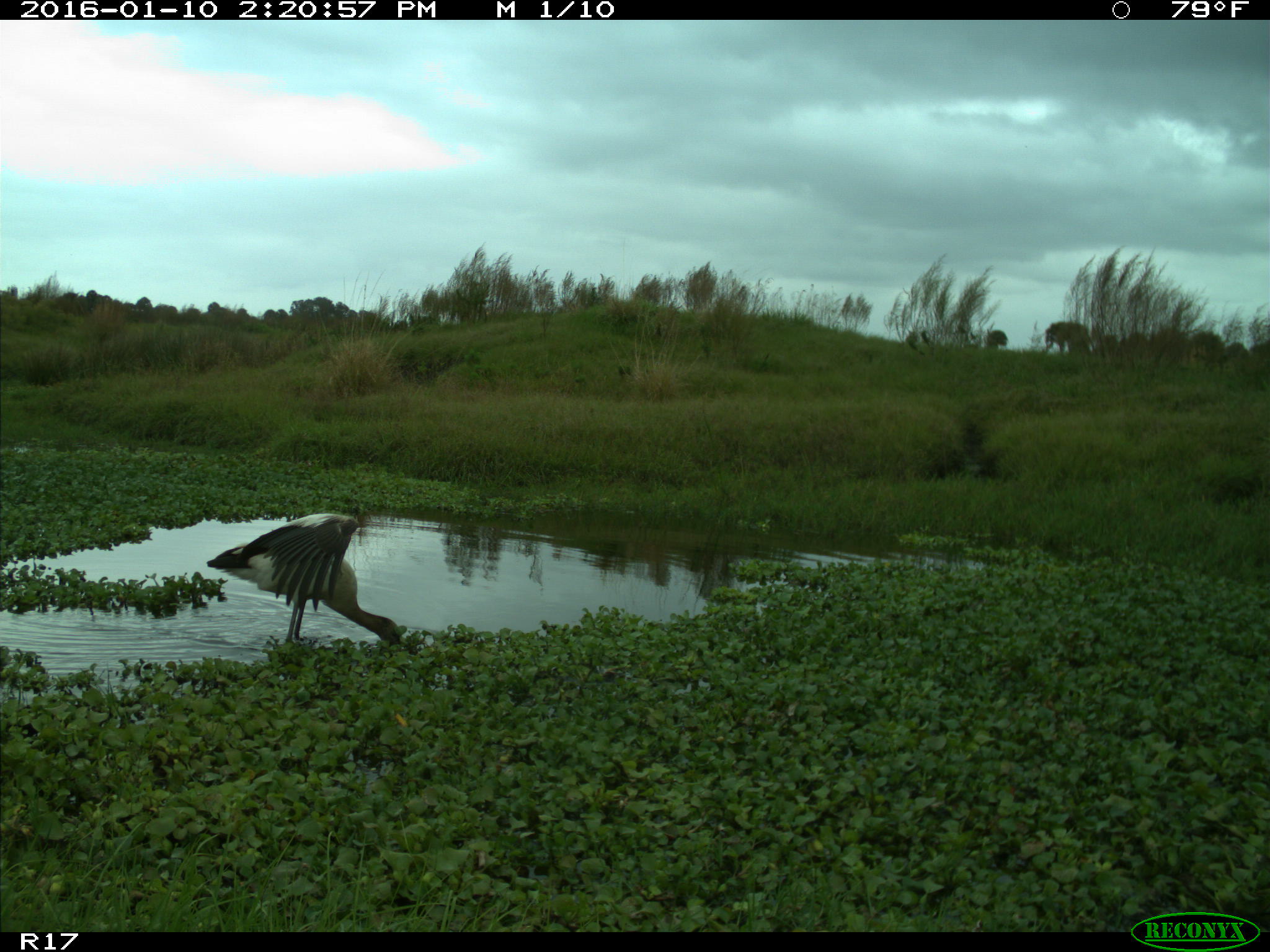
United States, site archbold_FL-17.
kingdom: Animalia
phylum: Chordata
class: Aves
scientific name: Aves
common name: birds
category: unidentified bird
Unidentified bird (birds) (Aves).